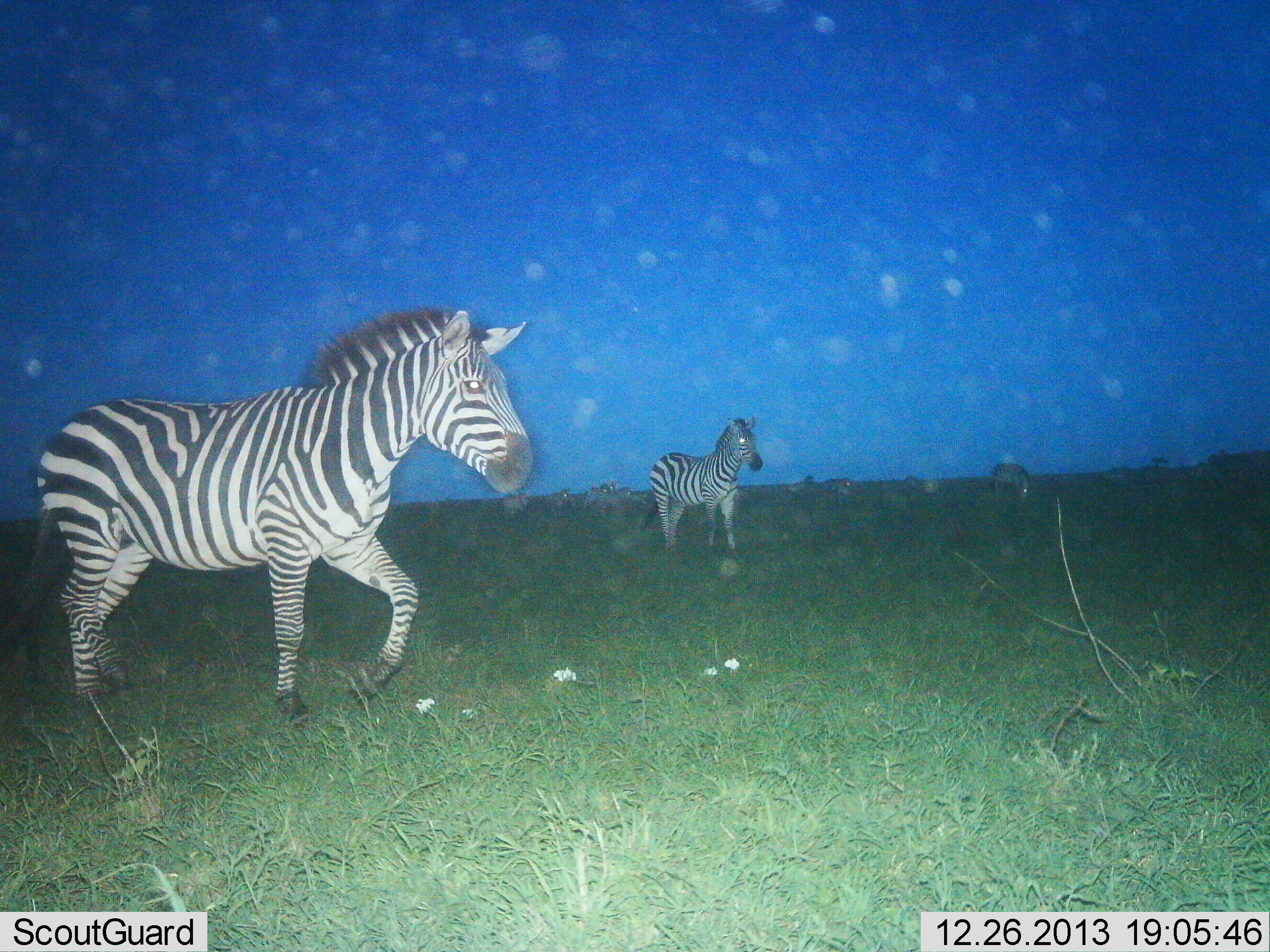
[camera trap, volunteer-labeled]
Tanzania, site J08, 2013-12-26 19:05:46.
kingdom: Animalia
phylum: Chordata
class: Mammalia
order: Perissodactyla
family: Equidae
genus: Equus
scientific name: Equus quagga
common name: plains zebra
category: zebra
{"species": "zebra (plains zebra) (Equus quagga)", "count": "10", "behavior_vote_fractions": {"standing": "70%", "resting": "0%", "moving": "80%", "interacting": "0%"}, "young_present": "0%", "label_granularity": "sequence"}